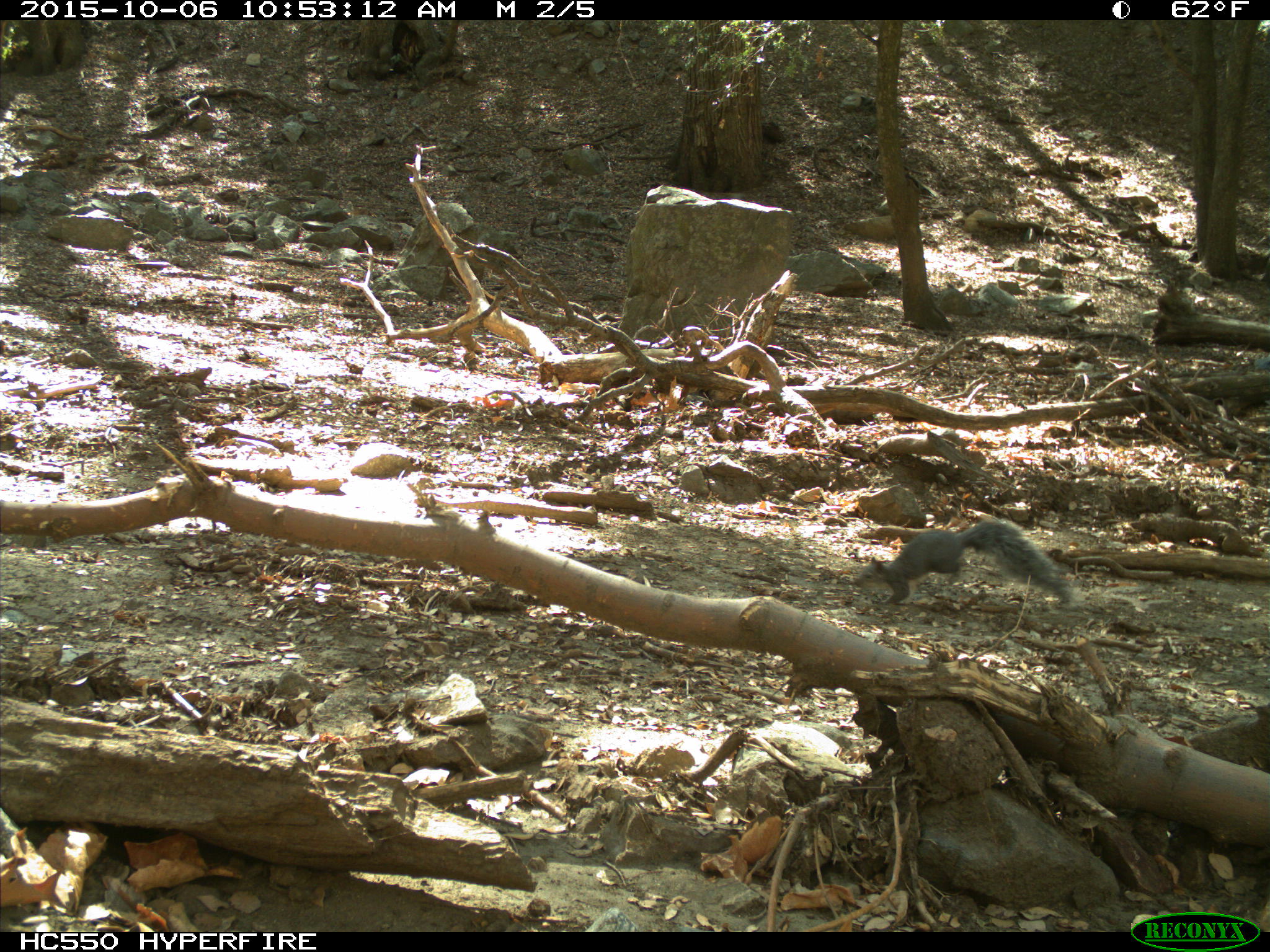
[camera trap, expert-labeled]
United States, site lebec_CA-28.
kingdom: Animalia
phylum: Chordata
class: Mammalia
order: Rodentia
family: Sciuridae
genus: Sciurus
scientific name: Sciurus carolinensis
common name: eastern gray squirrel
Sciurus carolinensis (eastern gray squirrel).